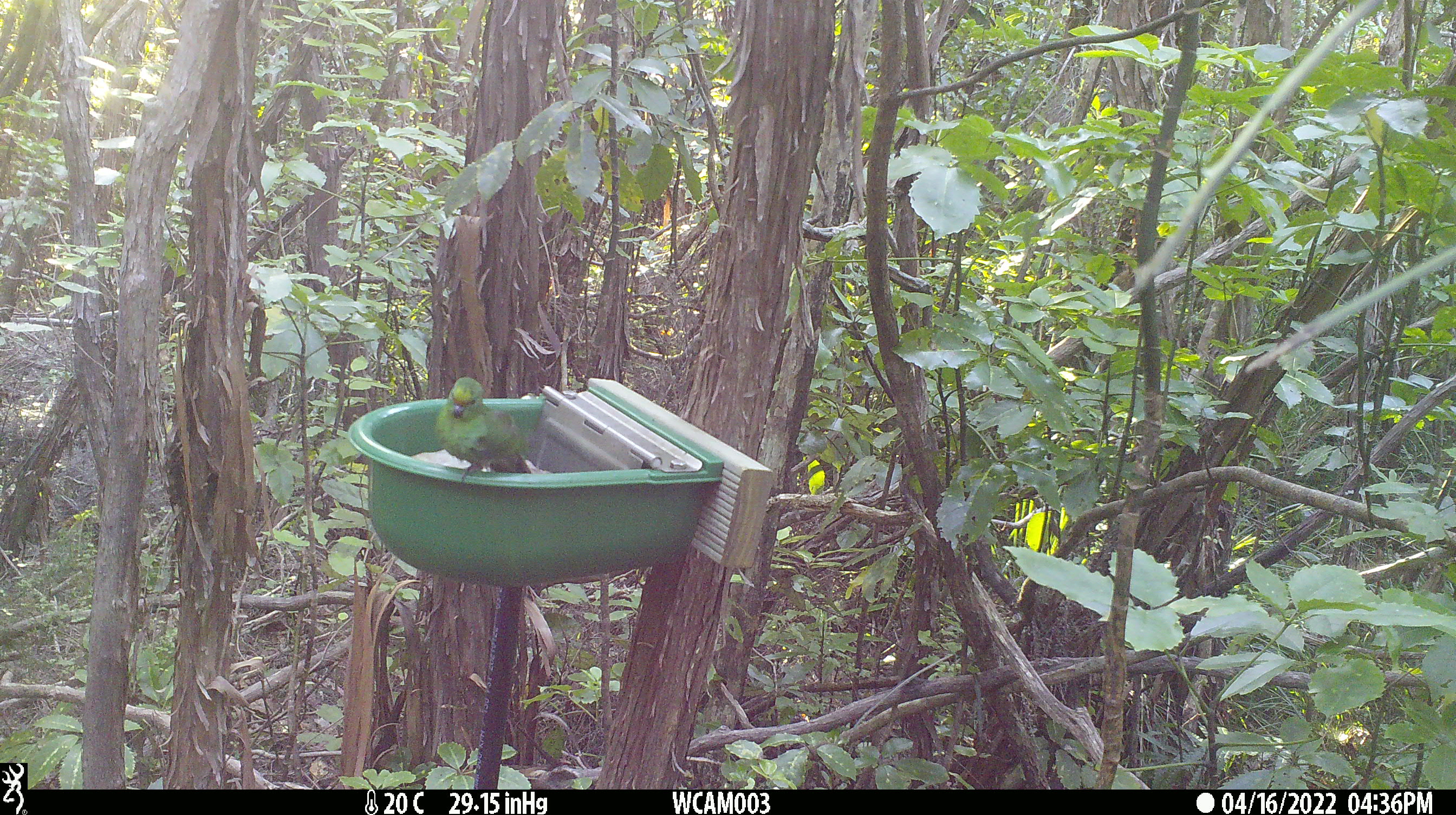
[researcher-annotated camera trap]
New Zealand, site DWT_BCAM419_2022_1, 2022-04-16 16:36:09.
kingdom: Animalia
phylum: Chordata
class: Aves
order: Psittaciformes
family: Psittaculidae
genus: Cyanoramphus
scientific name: Cyanoramphus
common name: parakeet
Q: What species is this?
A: Parakeet (Cyanoramphus).